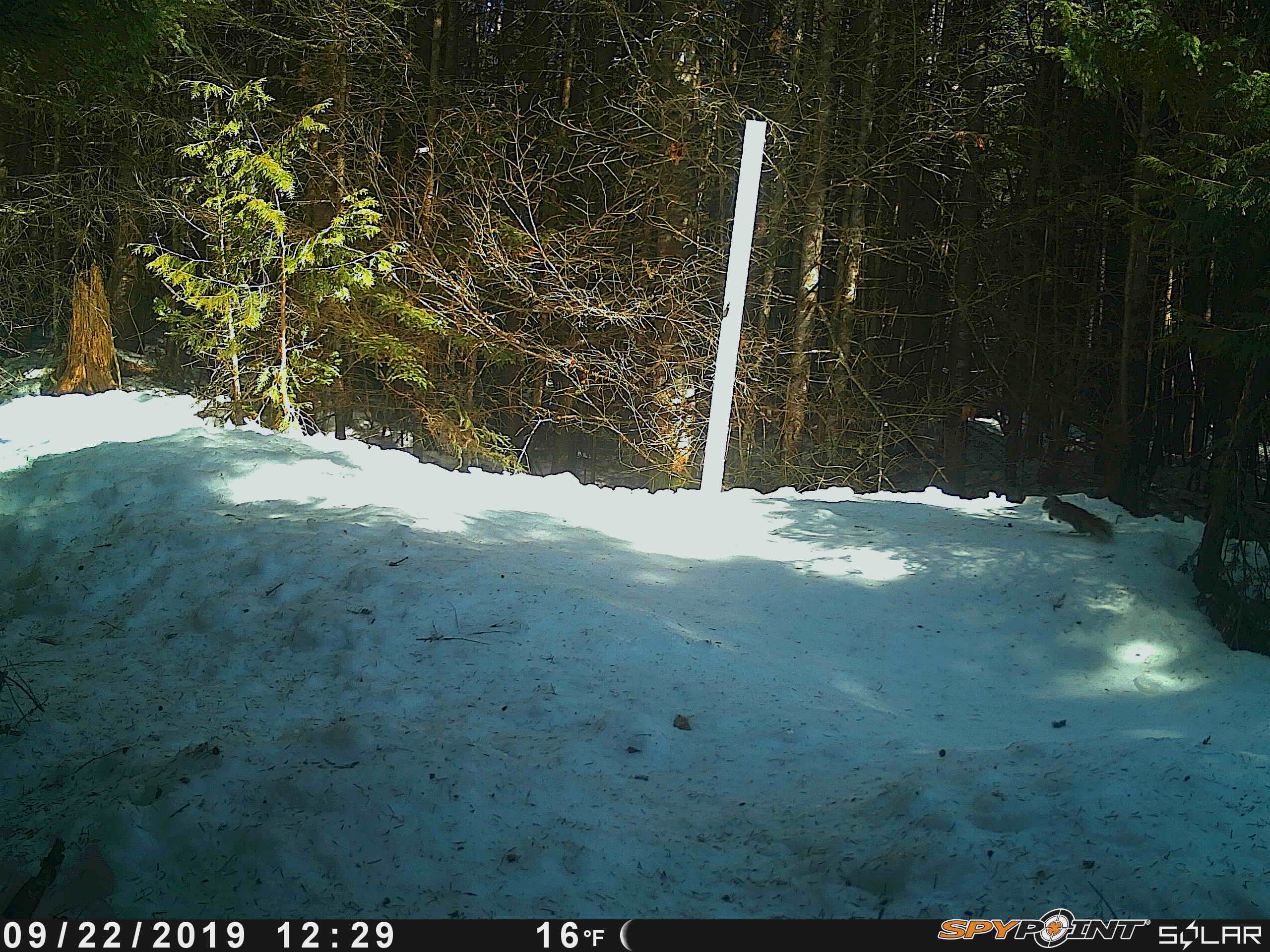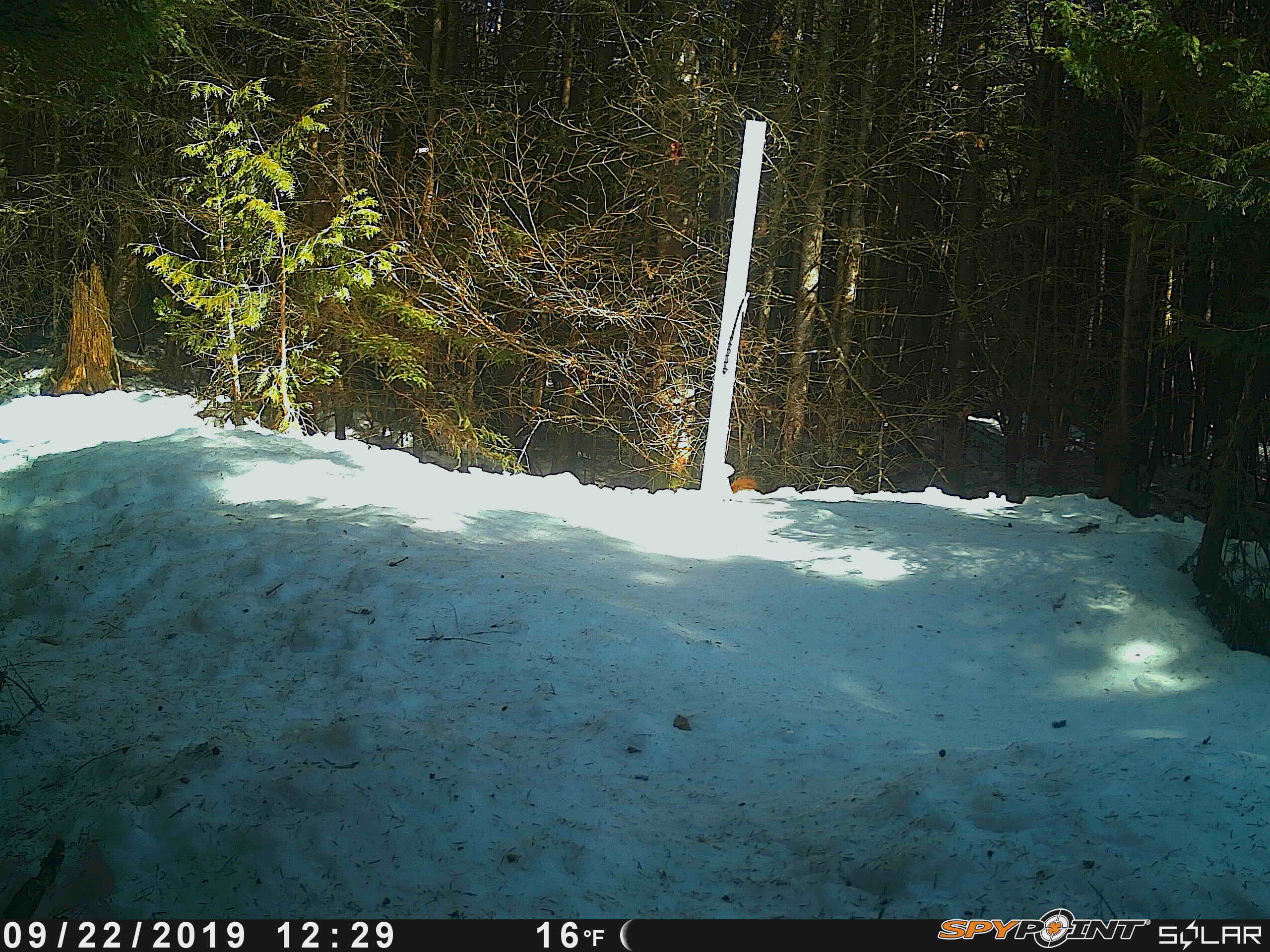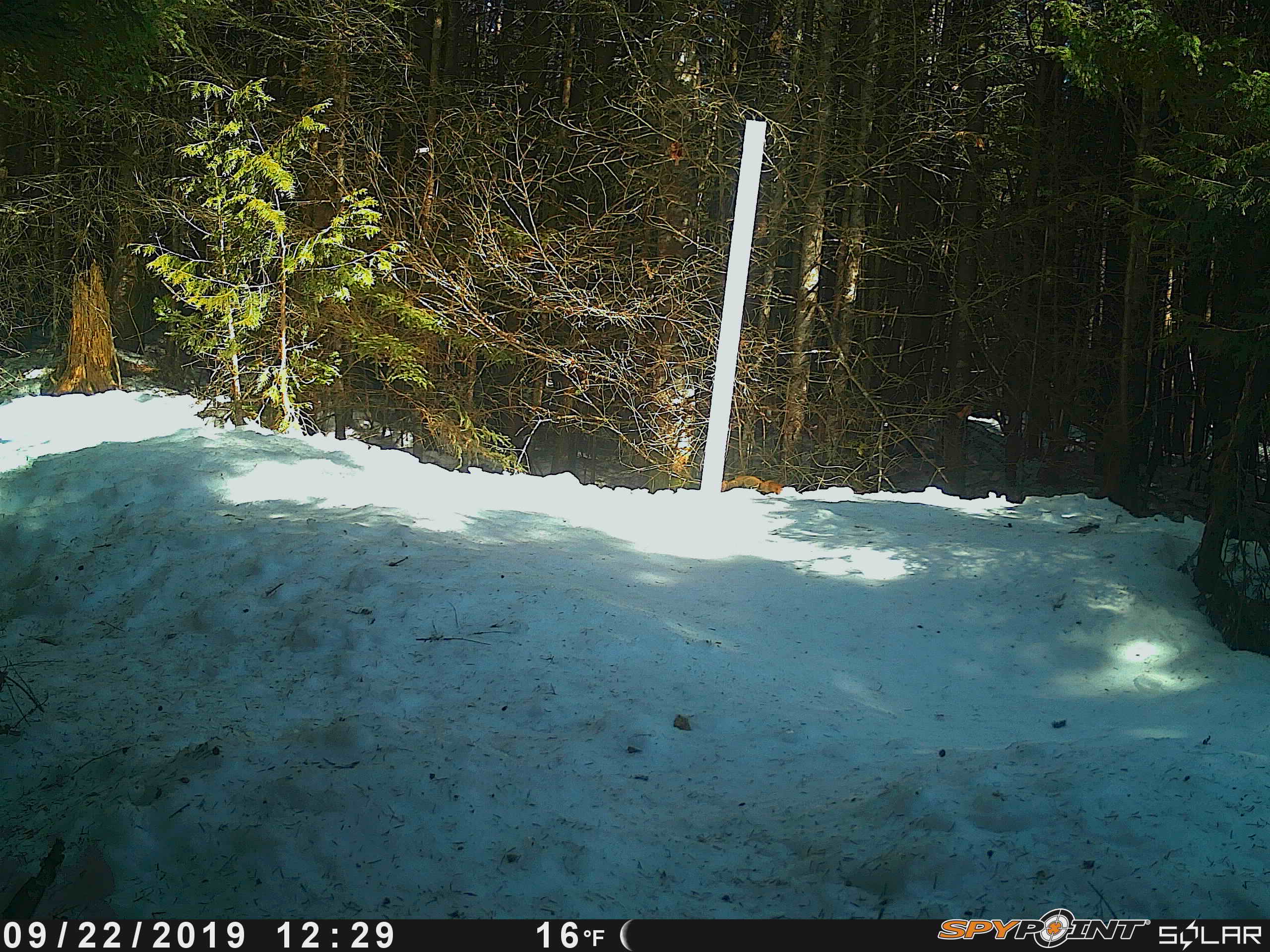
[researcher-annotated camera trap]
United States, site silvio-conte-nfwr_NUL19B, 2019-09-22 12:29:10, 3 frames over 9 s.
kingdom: Animalia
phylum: Chordata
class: Mammalia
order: Rodentia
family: Sciuridae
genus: Tamiasciurus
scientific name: Tamiasciurus hudsonicus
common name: red squirrel